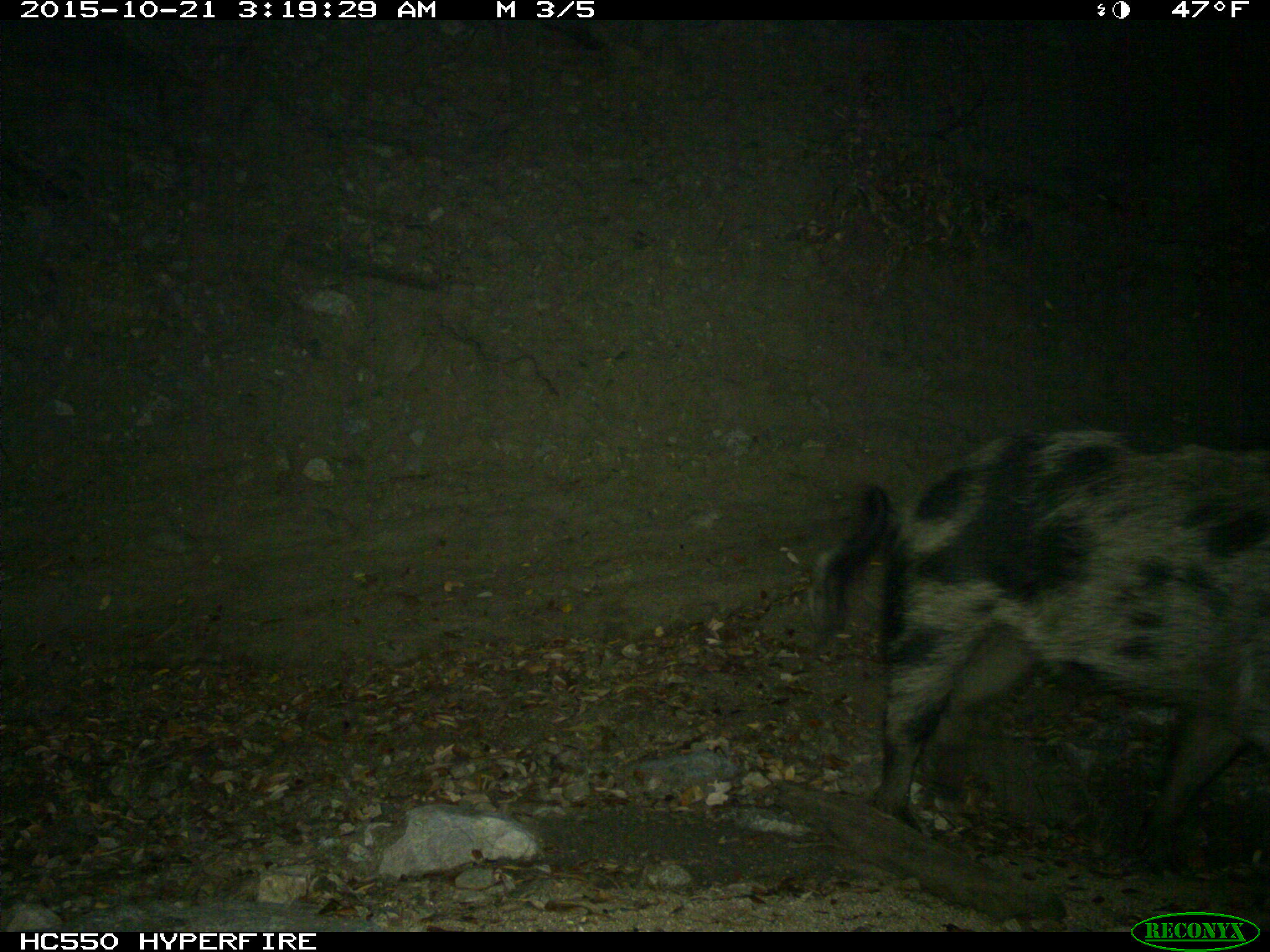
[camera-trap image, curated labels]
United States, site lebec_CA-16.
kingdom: Animalia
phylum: Chordata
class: Mammalia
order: Artiodactyla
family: Suidae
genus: Sus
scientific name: Sus scrofa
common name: wild boar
Sus scrofa (wild boar).